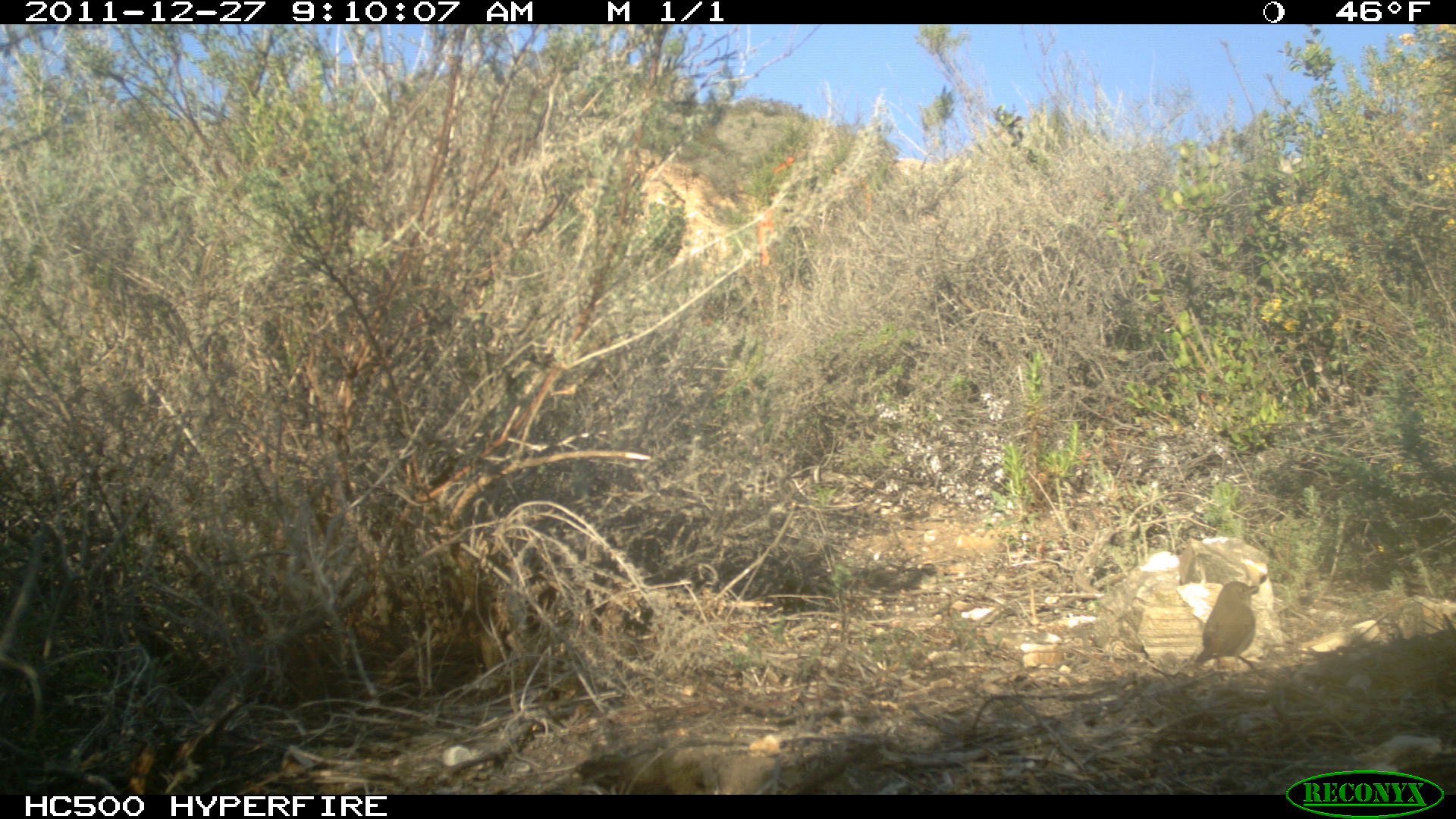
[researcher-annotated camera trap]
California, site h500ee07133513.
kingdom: Animalia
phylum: Chordata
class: Aves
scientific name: Aves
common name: bird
Bird (Aves).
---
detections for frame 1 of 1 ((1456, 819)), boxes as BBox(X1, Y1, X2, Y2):
bird: BBox(1189, 581, 1261, 671)